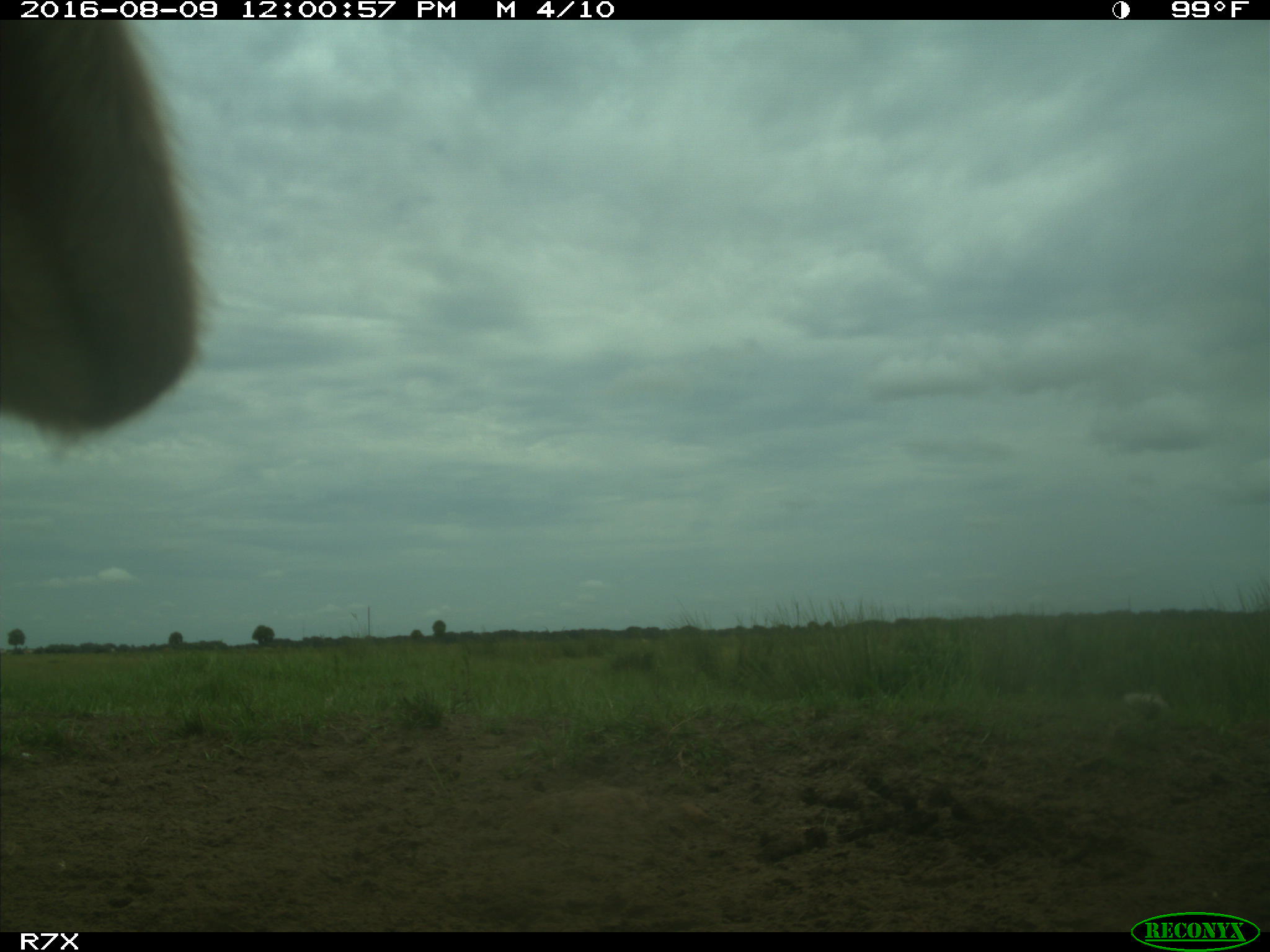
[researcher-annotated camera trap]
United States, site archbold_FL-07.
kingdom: Animalia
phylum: Chordata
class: Mammalia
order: Artiodactyla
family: Bovidae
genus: Bos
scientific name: Bos taurus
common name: domestic cow